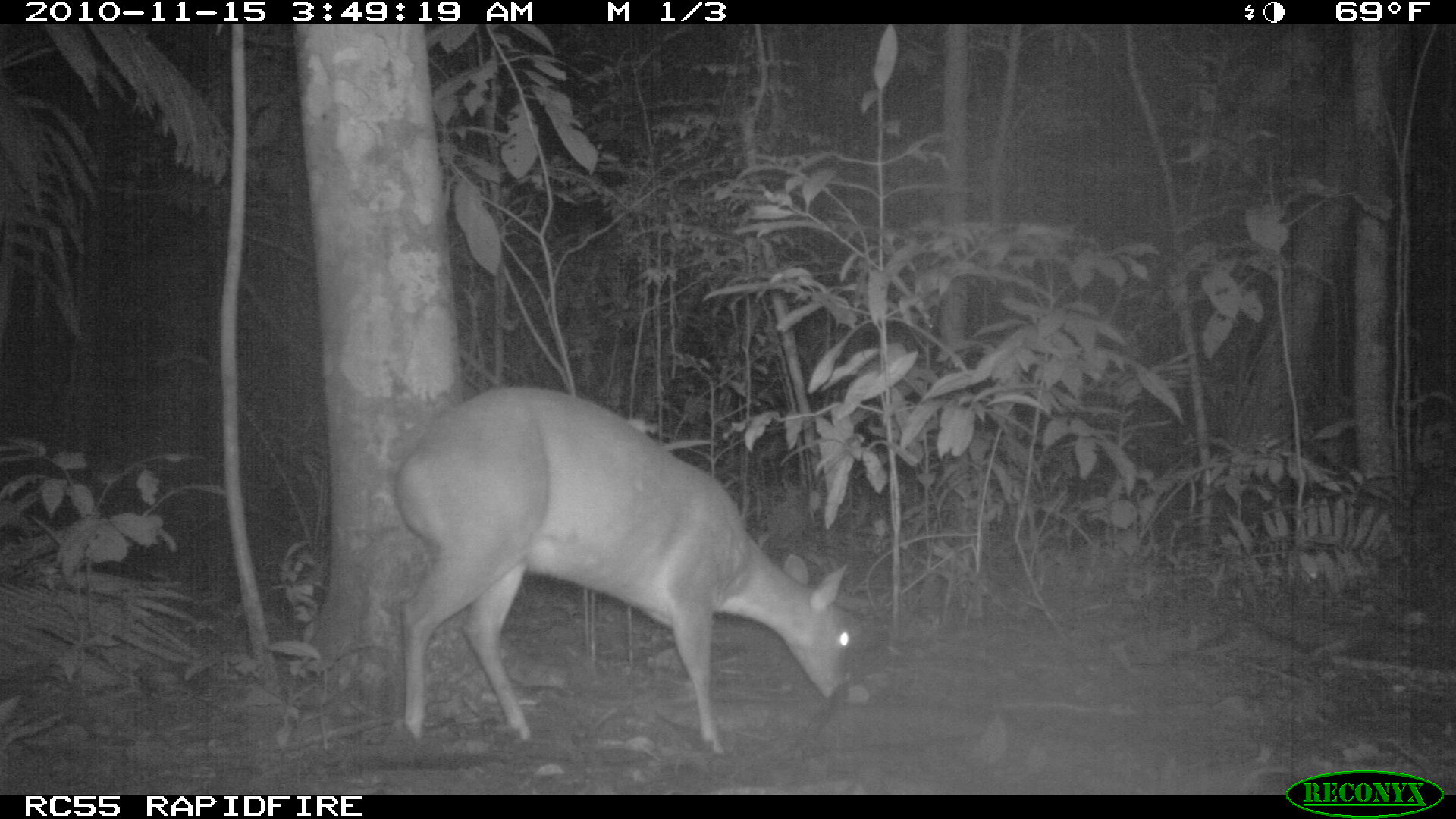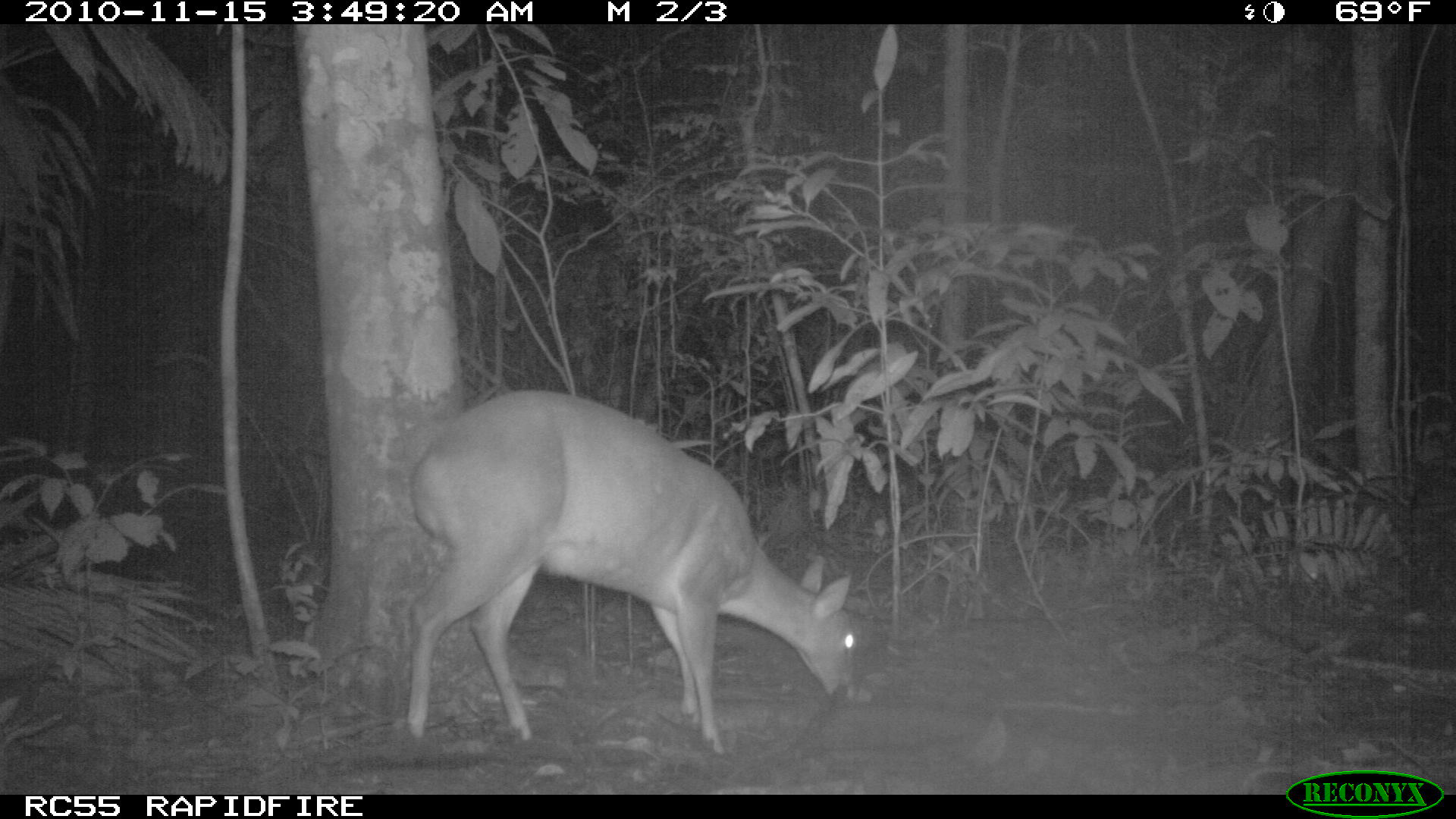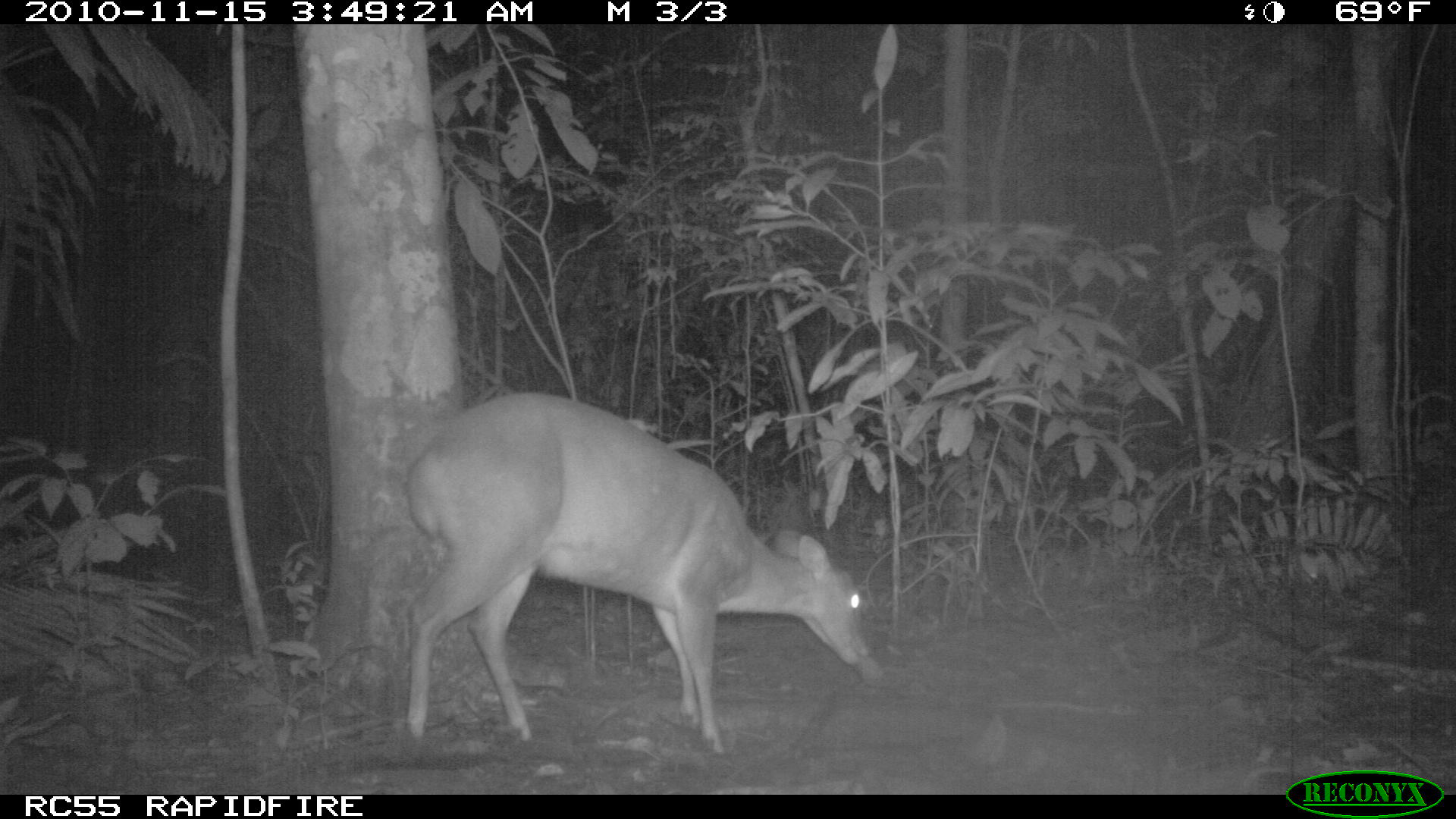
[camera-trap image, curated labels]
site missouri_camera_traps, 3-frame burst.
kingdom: Animalia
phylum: Chordata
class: Mammalia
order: Artiodactyla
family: Cervidae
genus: Odocoileus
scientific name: Odocoileus virginianus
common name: white-tailed deer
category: white tailed deer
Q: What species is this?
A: White tailed deer (white-tailed deer) (Odocoileus virginianus).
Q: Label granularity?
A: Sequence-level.